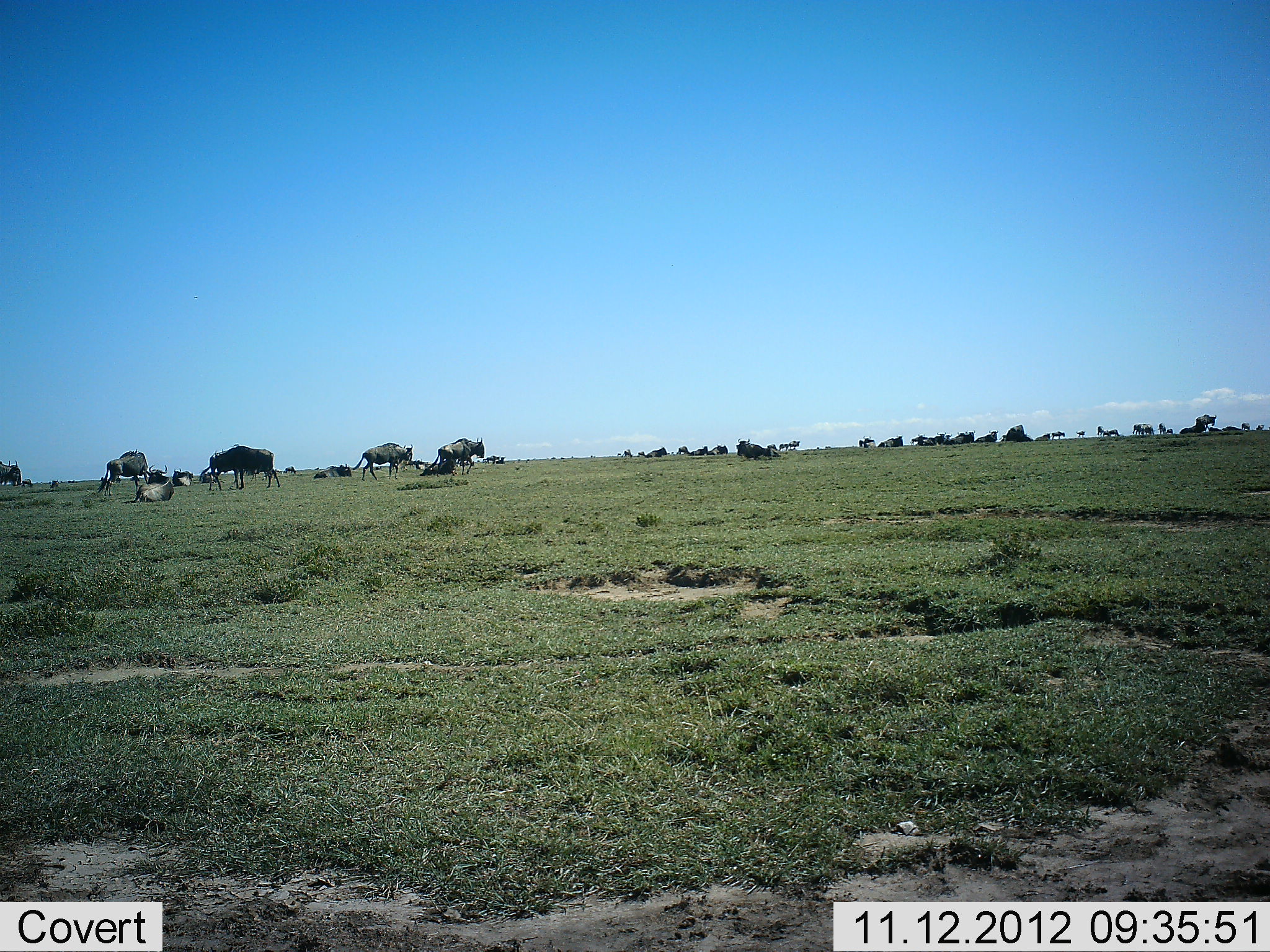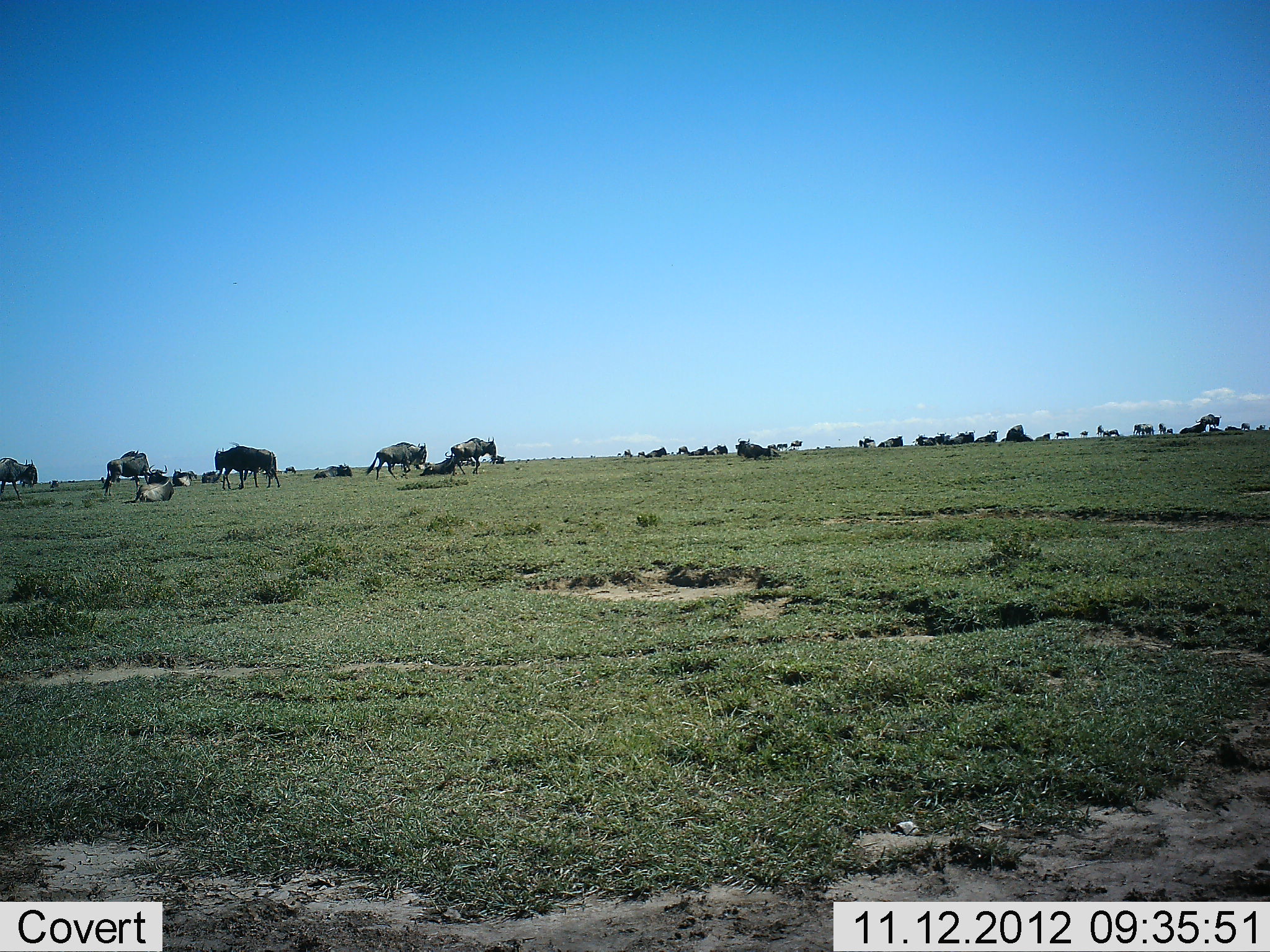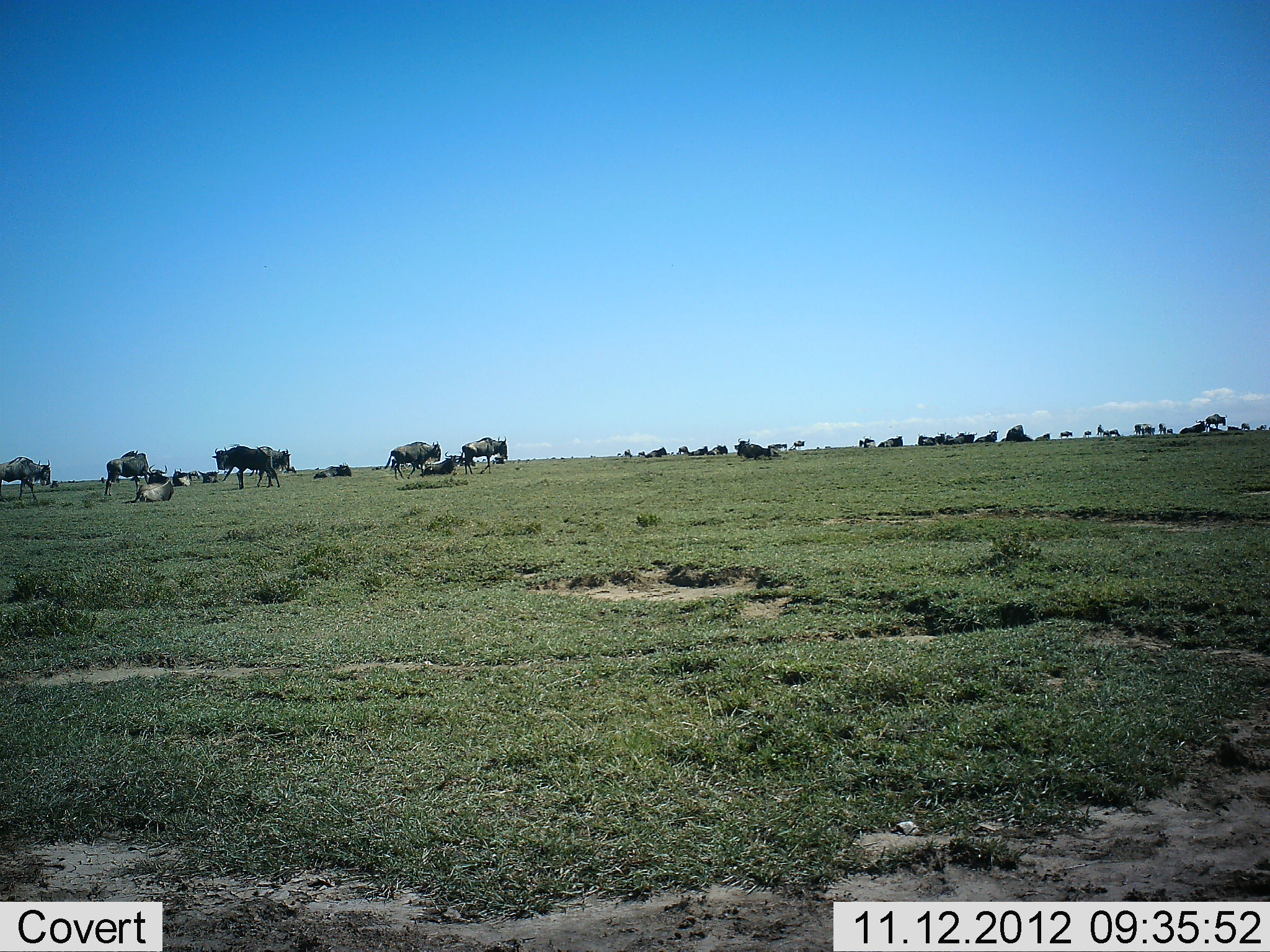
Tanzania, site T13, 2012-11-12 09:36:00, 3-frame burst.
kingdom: Animalia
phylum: Chordata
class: Mammalia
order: Artiodactyla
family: Bovidae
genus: Connochaetes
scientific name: Connochaetes taurinus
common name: blue wildebeest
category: wildebeest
Wildebeest (blue wildebeest) (Connochaetes taurinus), count 11-50. Behavior (volunteer vote fractions): standing 90%, resting 80%, moving 90%, interacting 0%. Young present (vote fraction): 0%. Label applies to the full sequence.